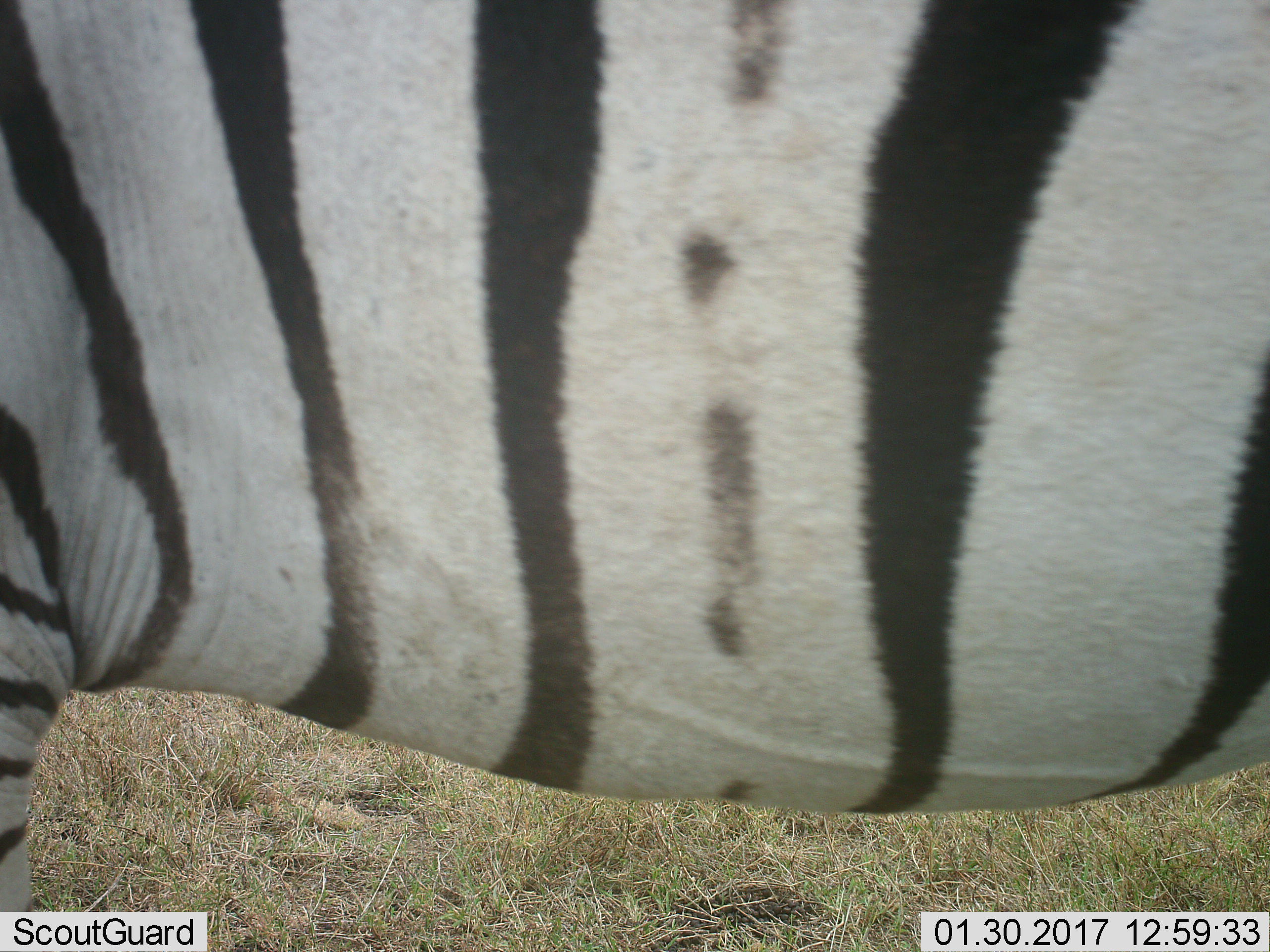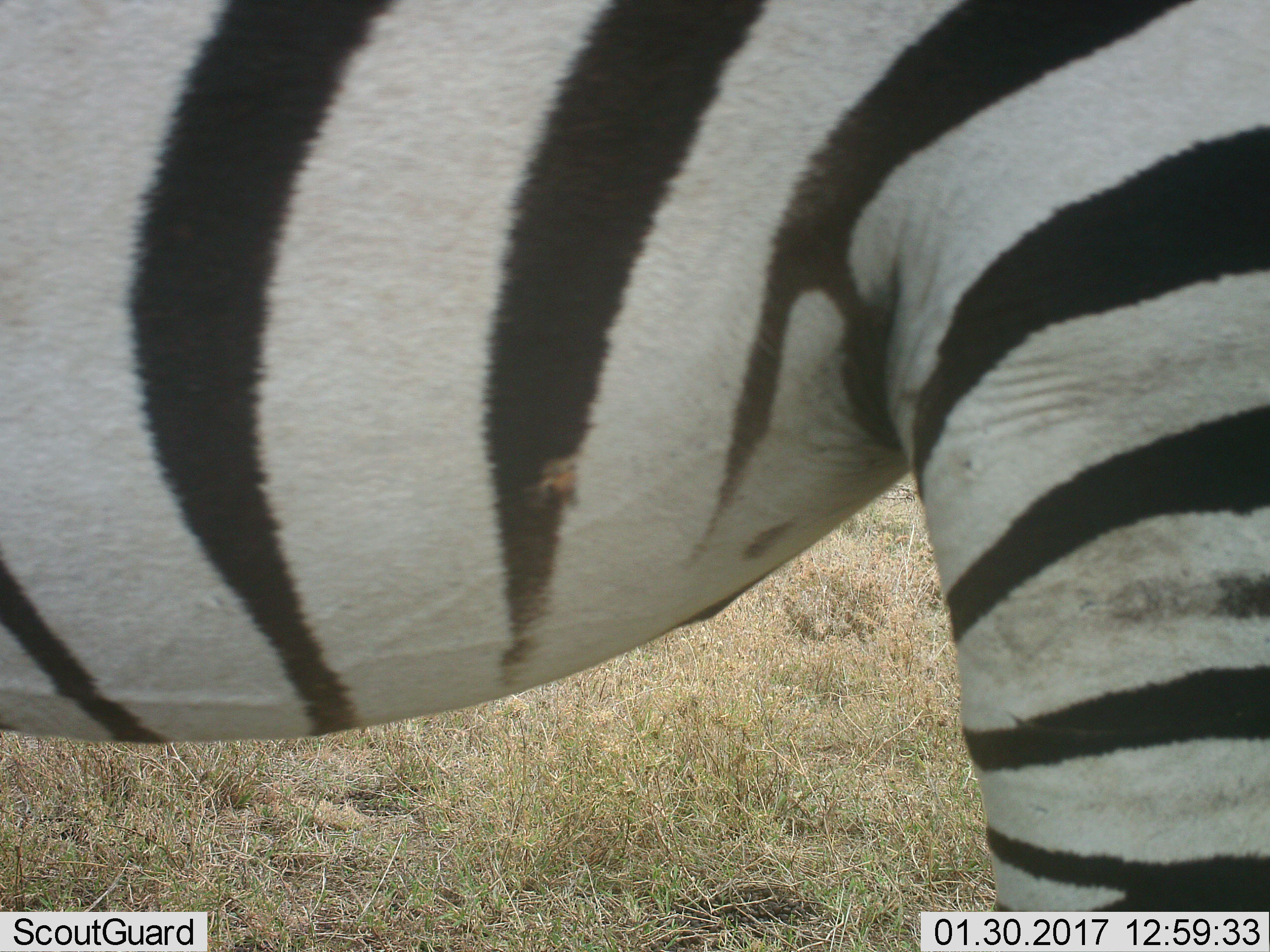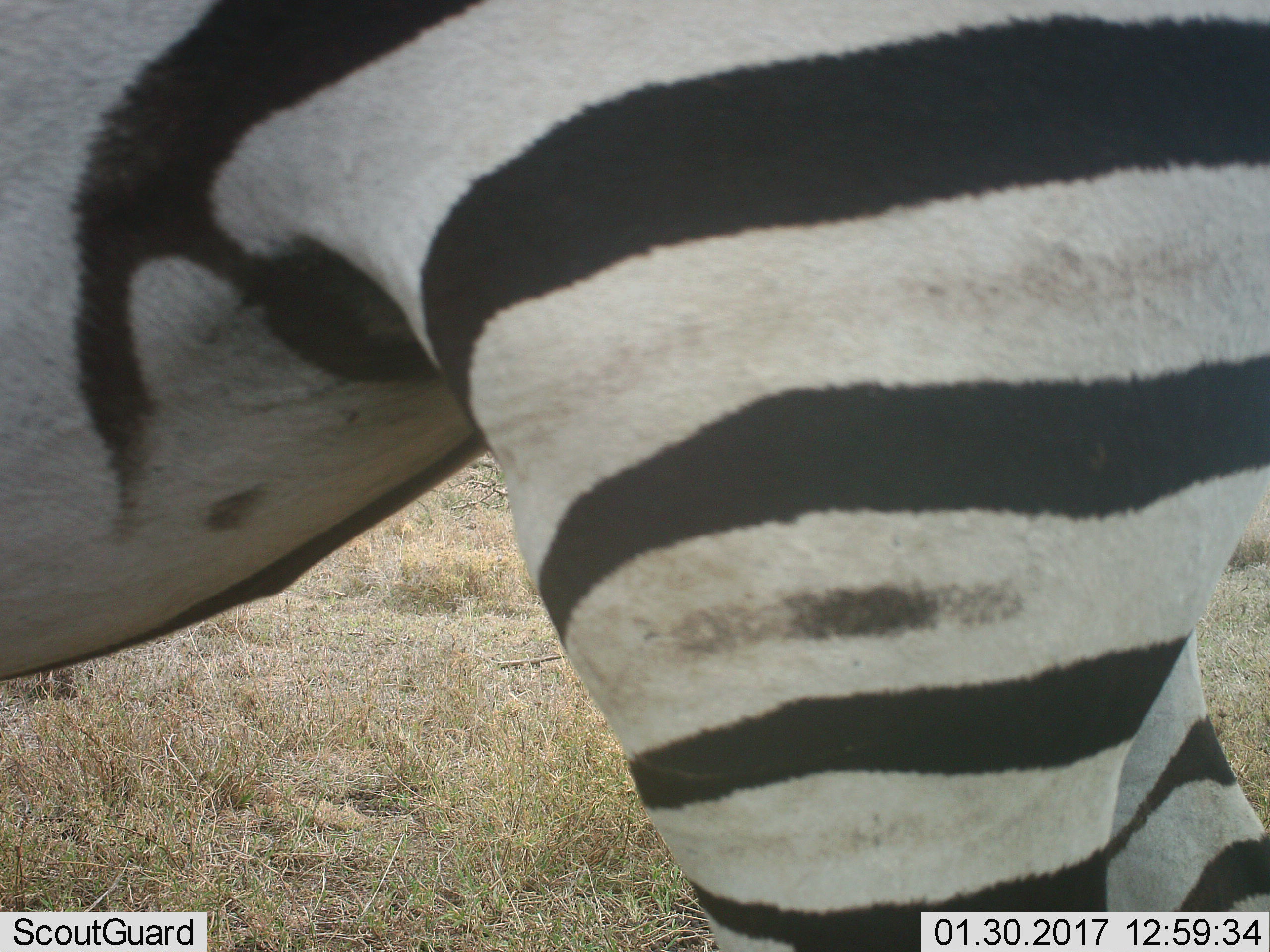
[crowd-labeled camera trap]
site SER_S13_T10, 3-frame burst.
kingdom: Animalia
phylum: Chordata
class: Mammalia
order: Perissodactyla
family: Equidae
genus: Equus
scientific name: Equus quagga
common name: plains zebra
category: zebraplains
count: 1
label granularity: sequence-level